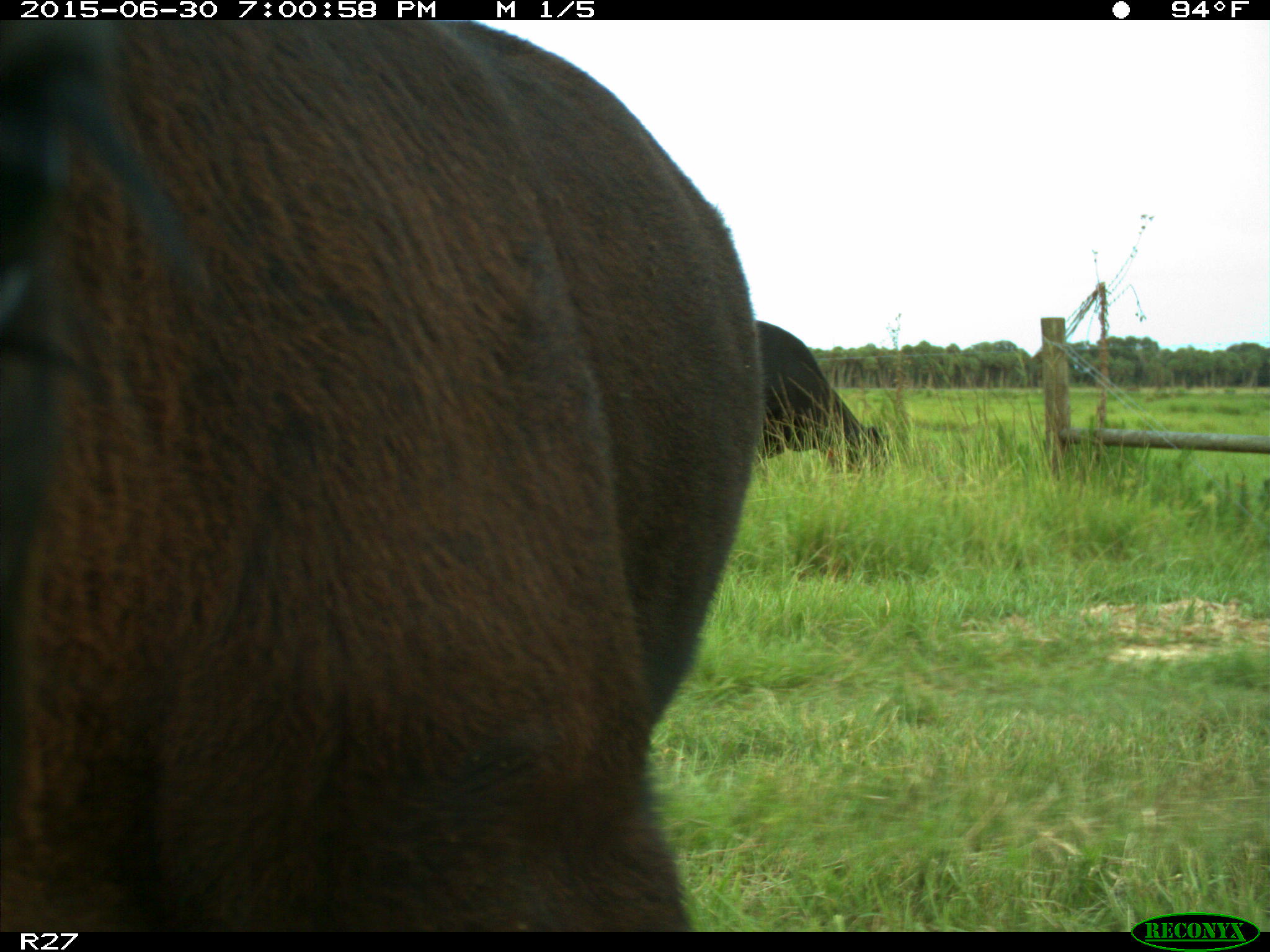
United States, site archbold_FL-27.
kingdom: Animalia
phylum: Chordata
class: Mammalia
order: Artiodactyla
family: Bovidae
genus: Bos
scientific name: Bos taurus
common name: domestic cow